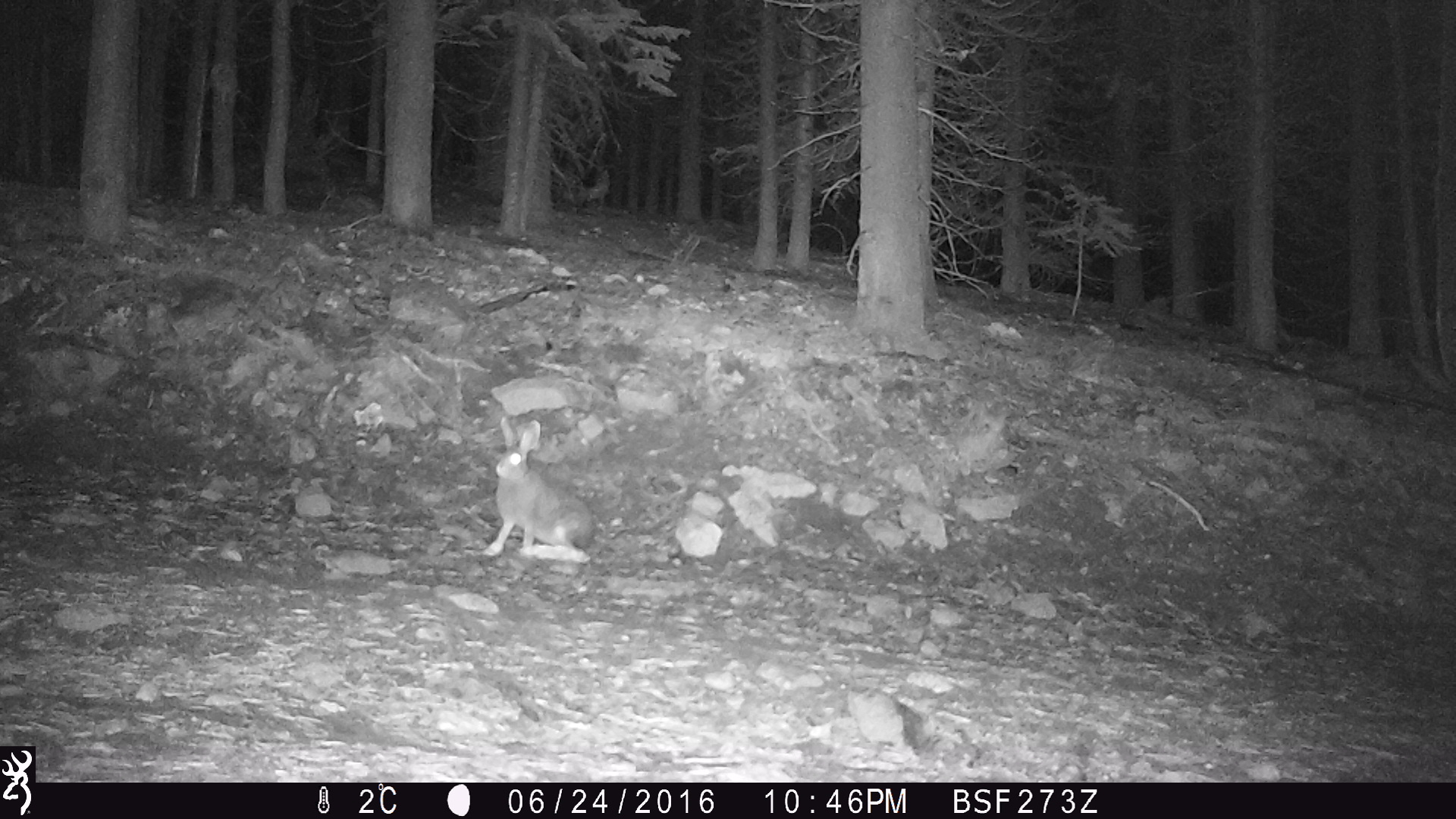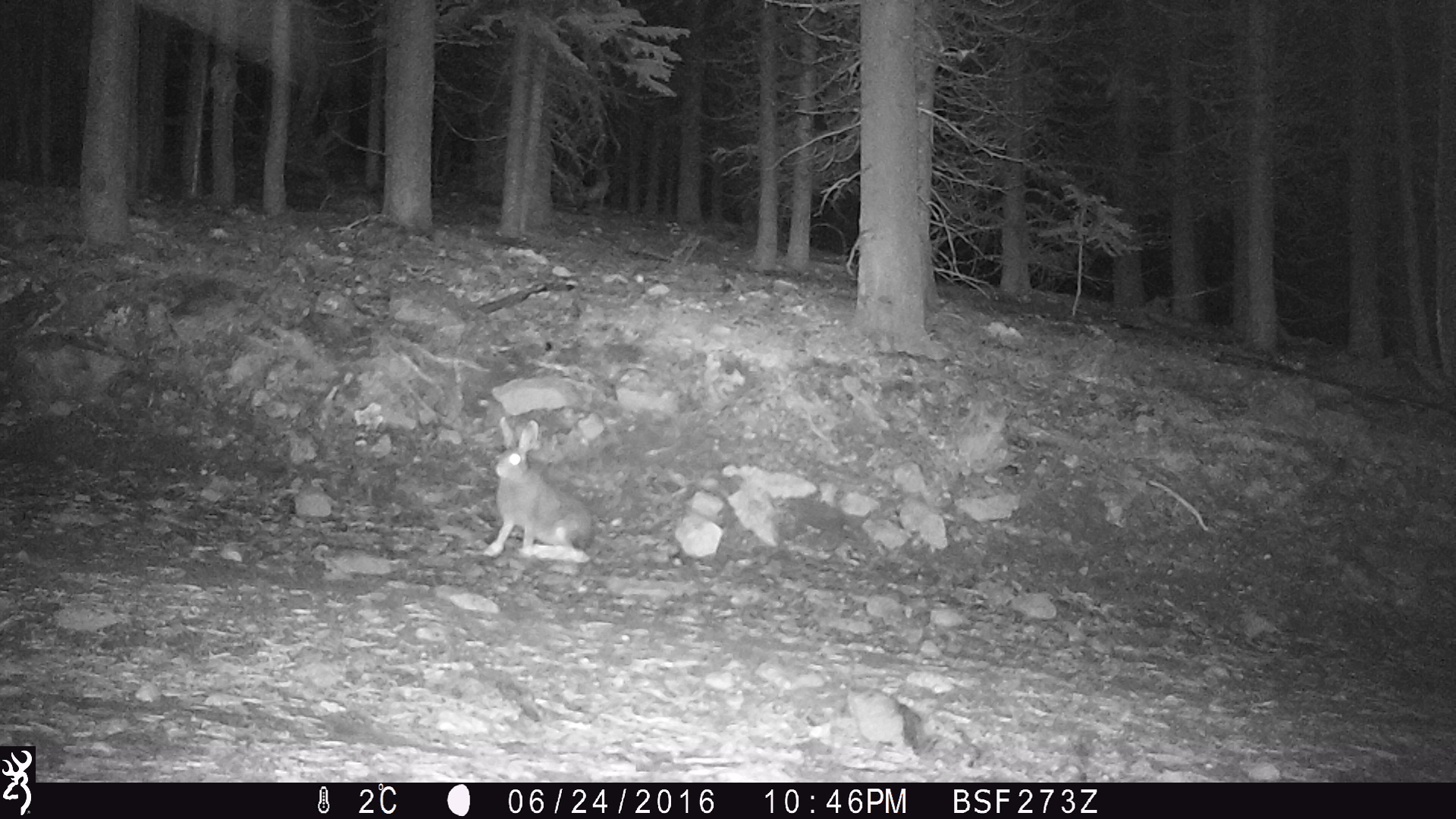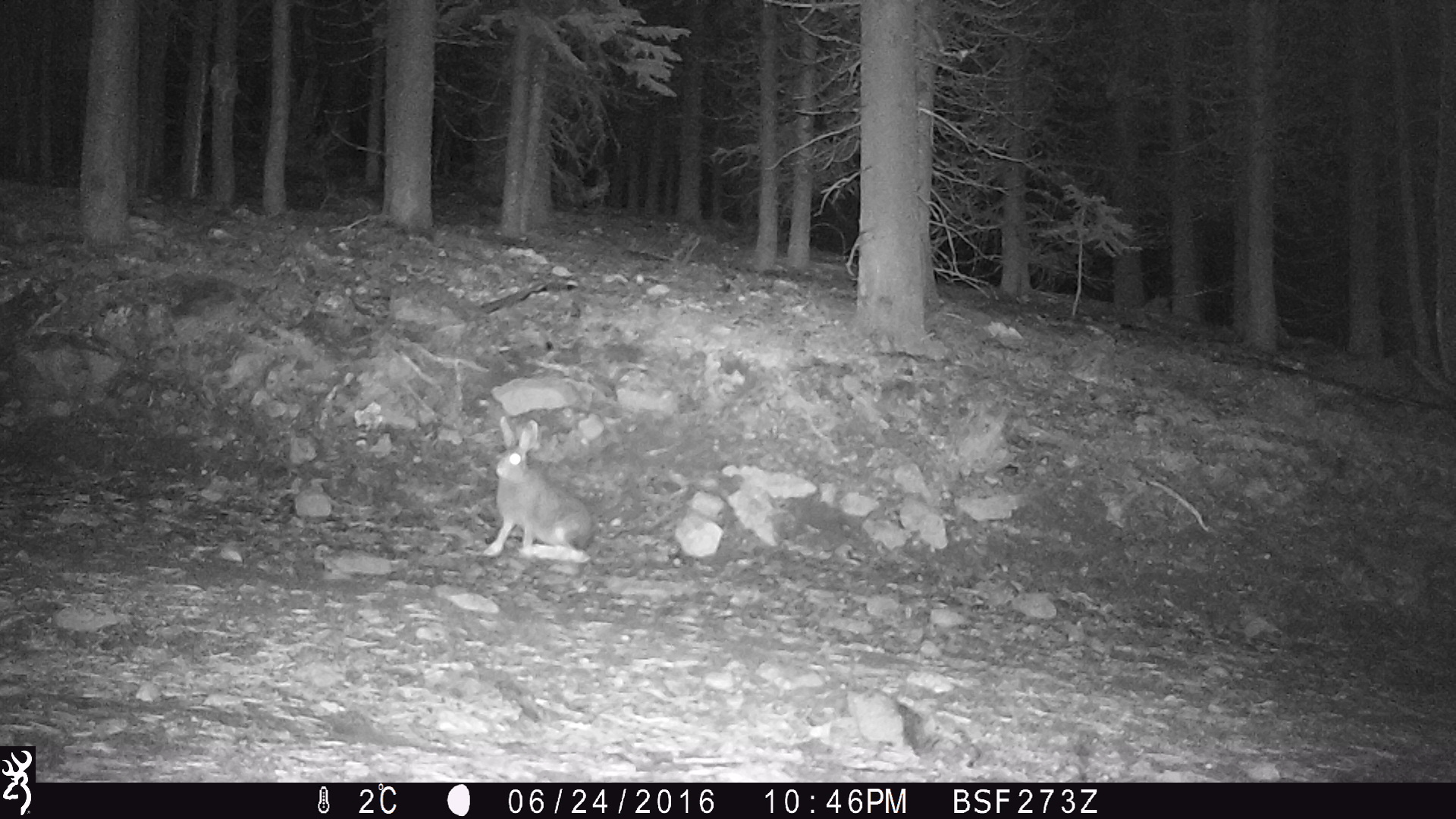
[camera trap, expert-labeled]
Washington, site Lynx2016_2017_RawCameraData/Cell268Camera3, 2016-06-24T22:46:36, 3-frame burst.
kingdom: Animalia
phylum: Chordata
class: Mammalia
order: Lagomorpha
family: Leporidae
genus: Lepus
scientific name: Lepus americanus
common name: snowshoe hare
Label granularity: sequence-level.